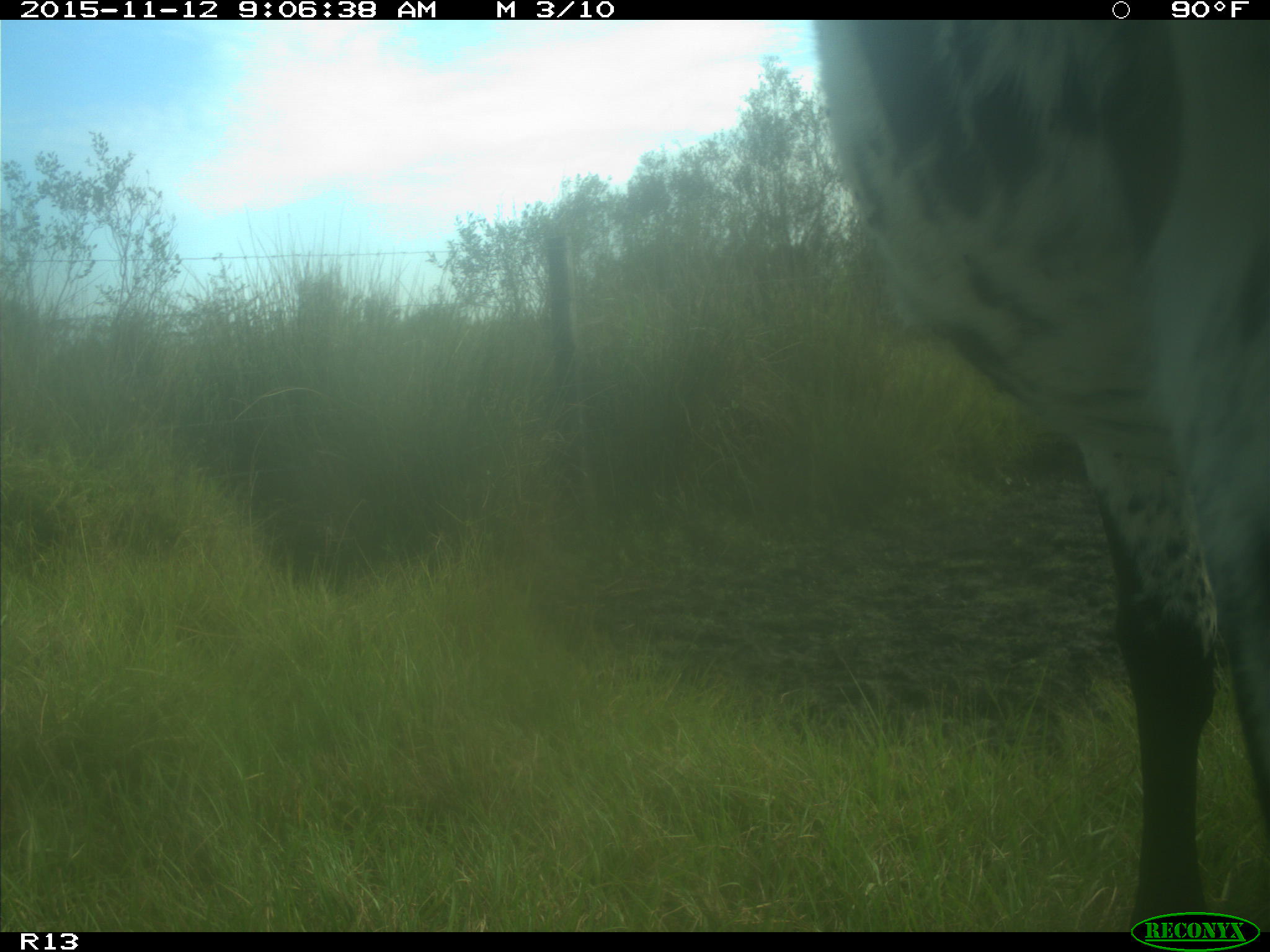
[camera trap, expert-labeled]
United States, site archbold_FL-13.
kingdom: Animalia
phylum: Chordata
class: Mammalia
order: Artiodactyla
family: Bovidae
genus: Bos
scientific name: Bos taurus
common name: domestic cow